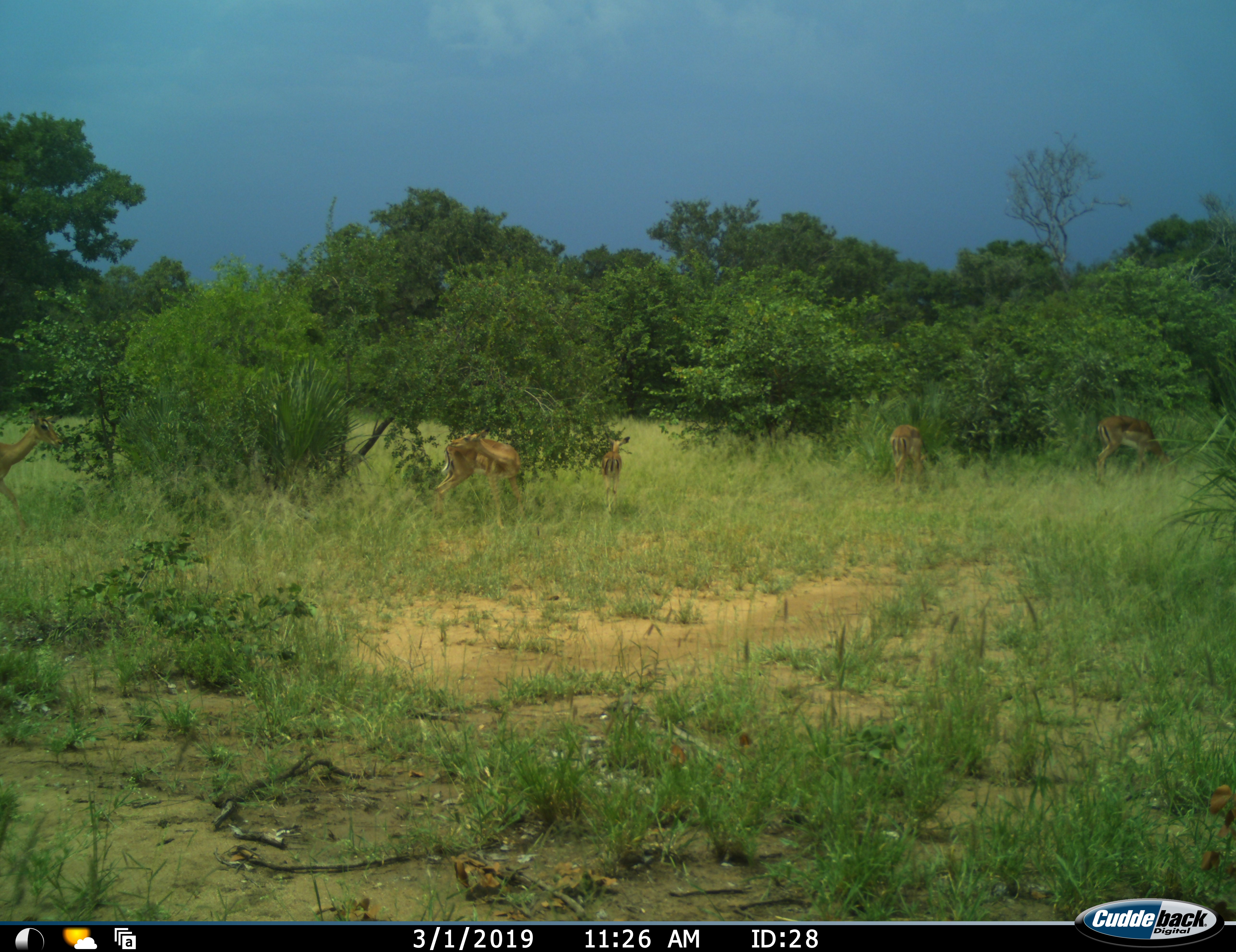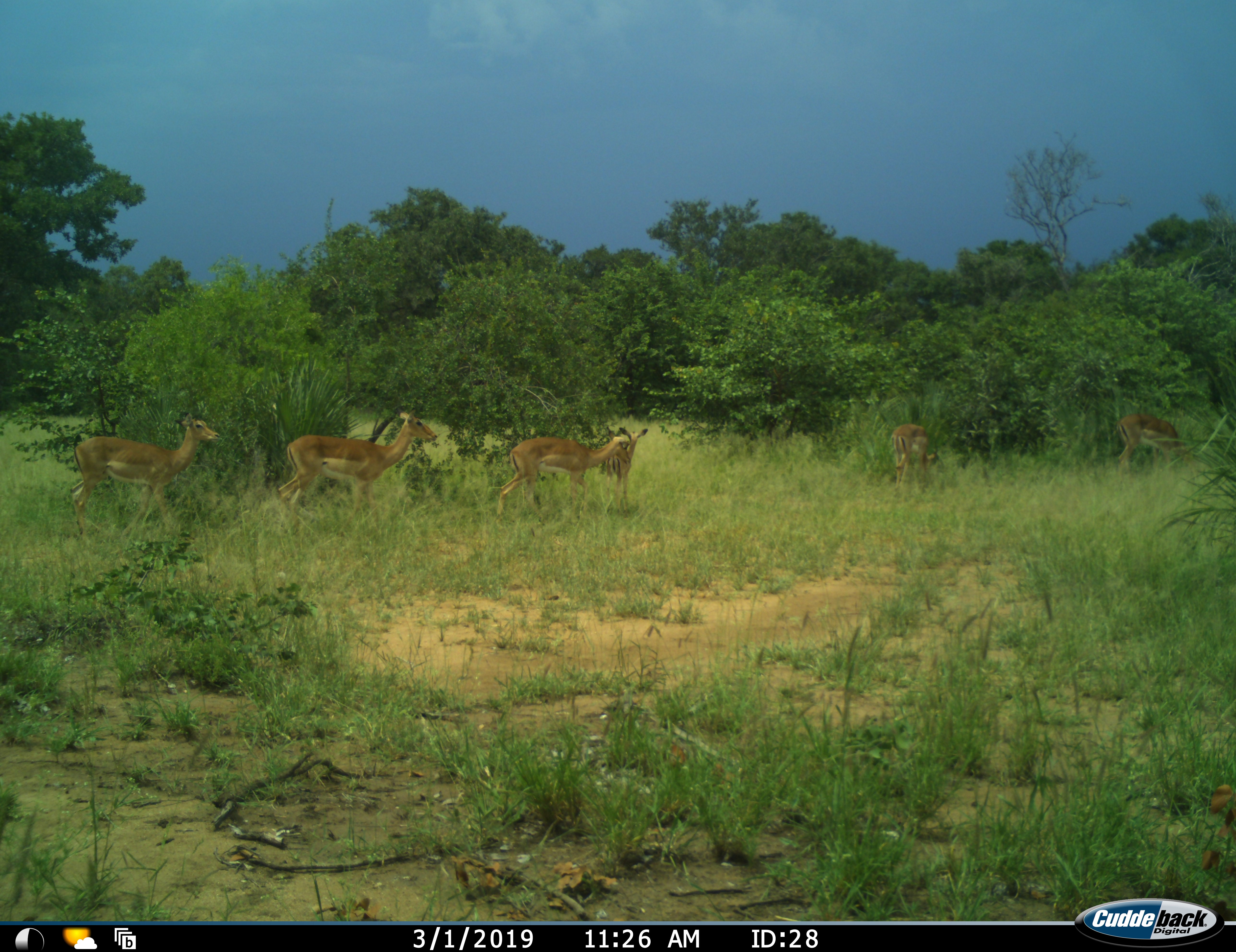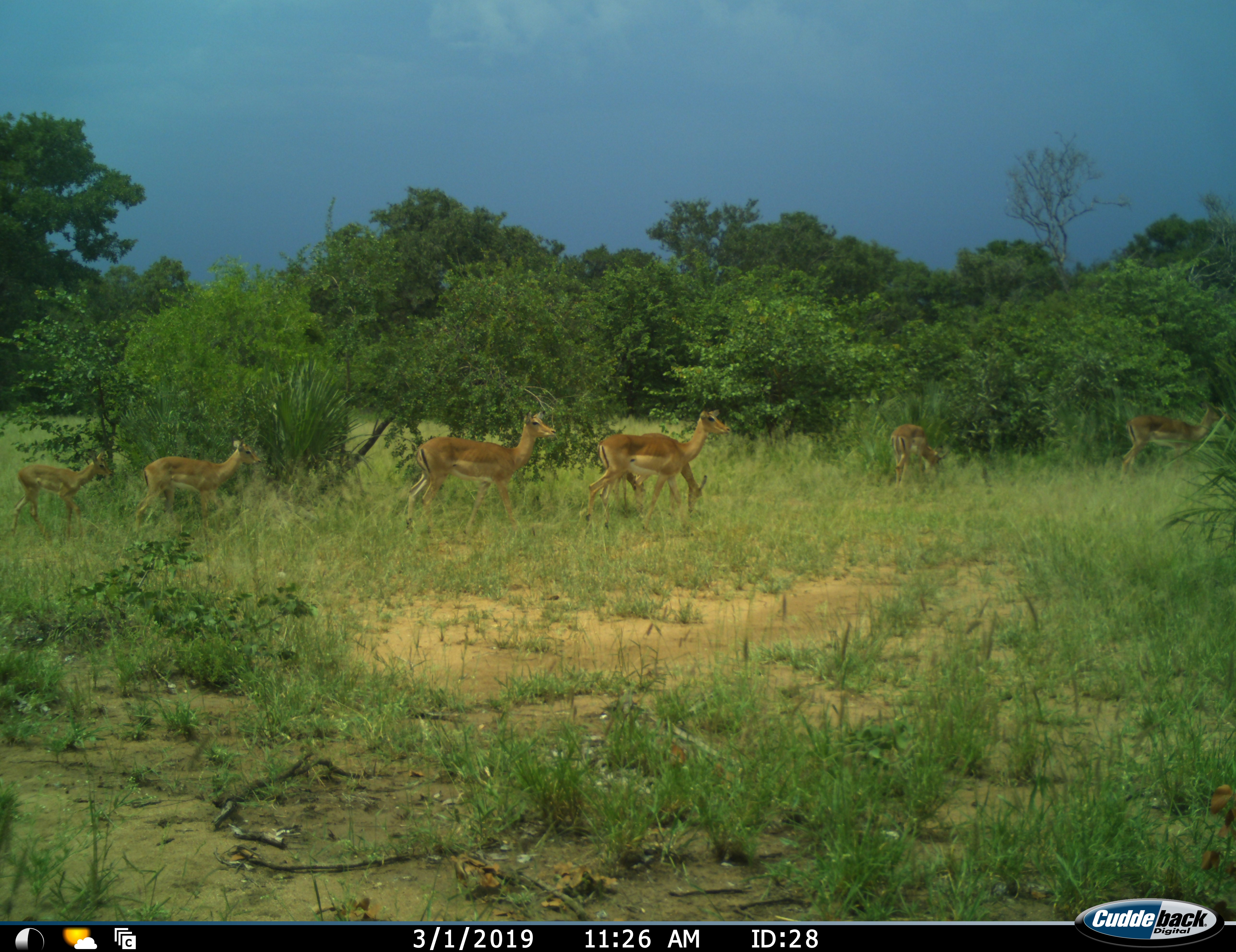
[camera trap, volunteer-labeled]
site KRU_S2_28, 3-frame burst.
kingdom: Animalia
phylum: Chordata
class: Mammalia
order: Artiodactyla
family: Bovidae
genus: Aepyceros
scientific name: Aepyceros melampus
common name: impala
Impala (Aepyceros melampus), count 7. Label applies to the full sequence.